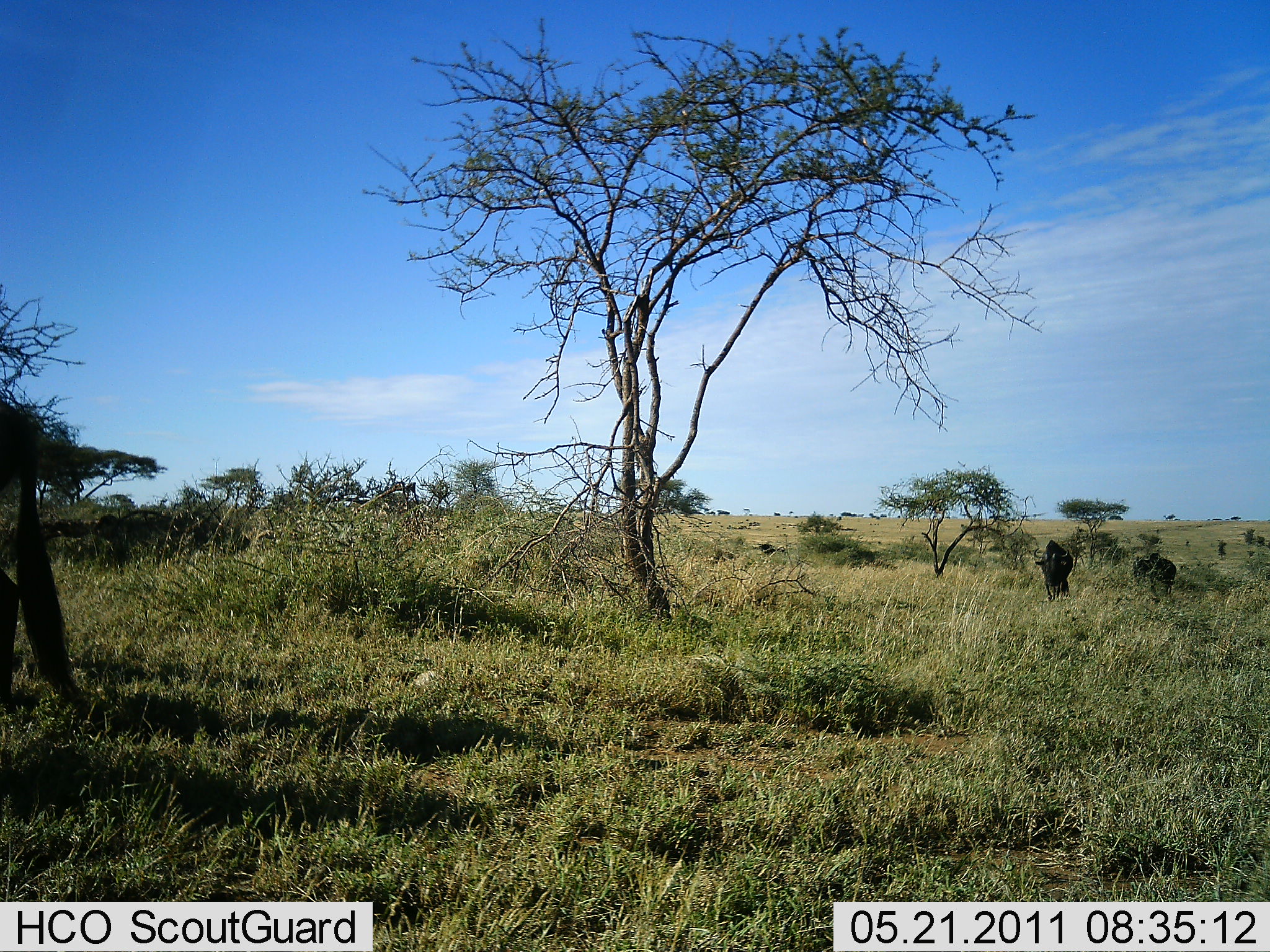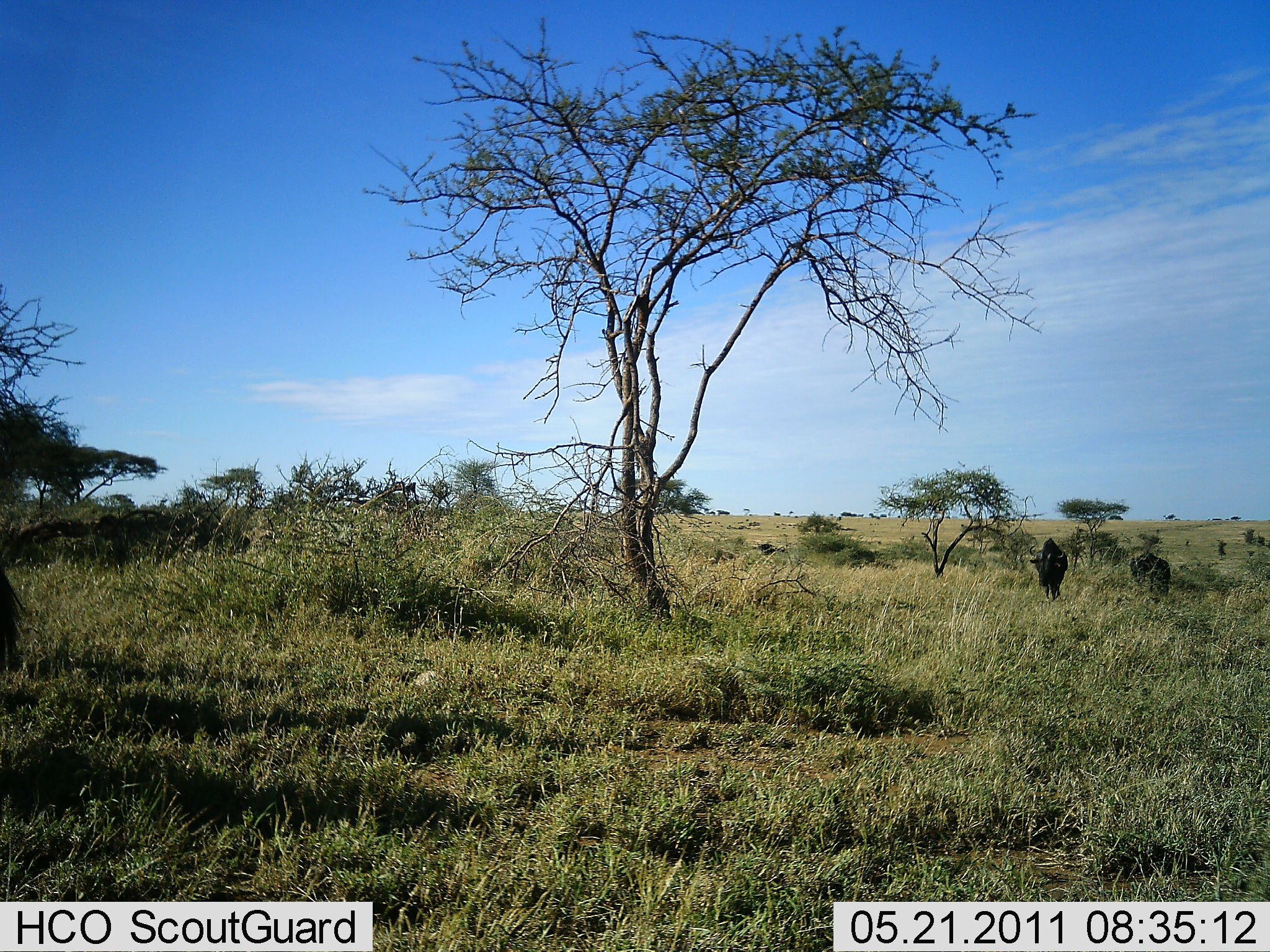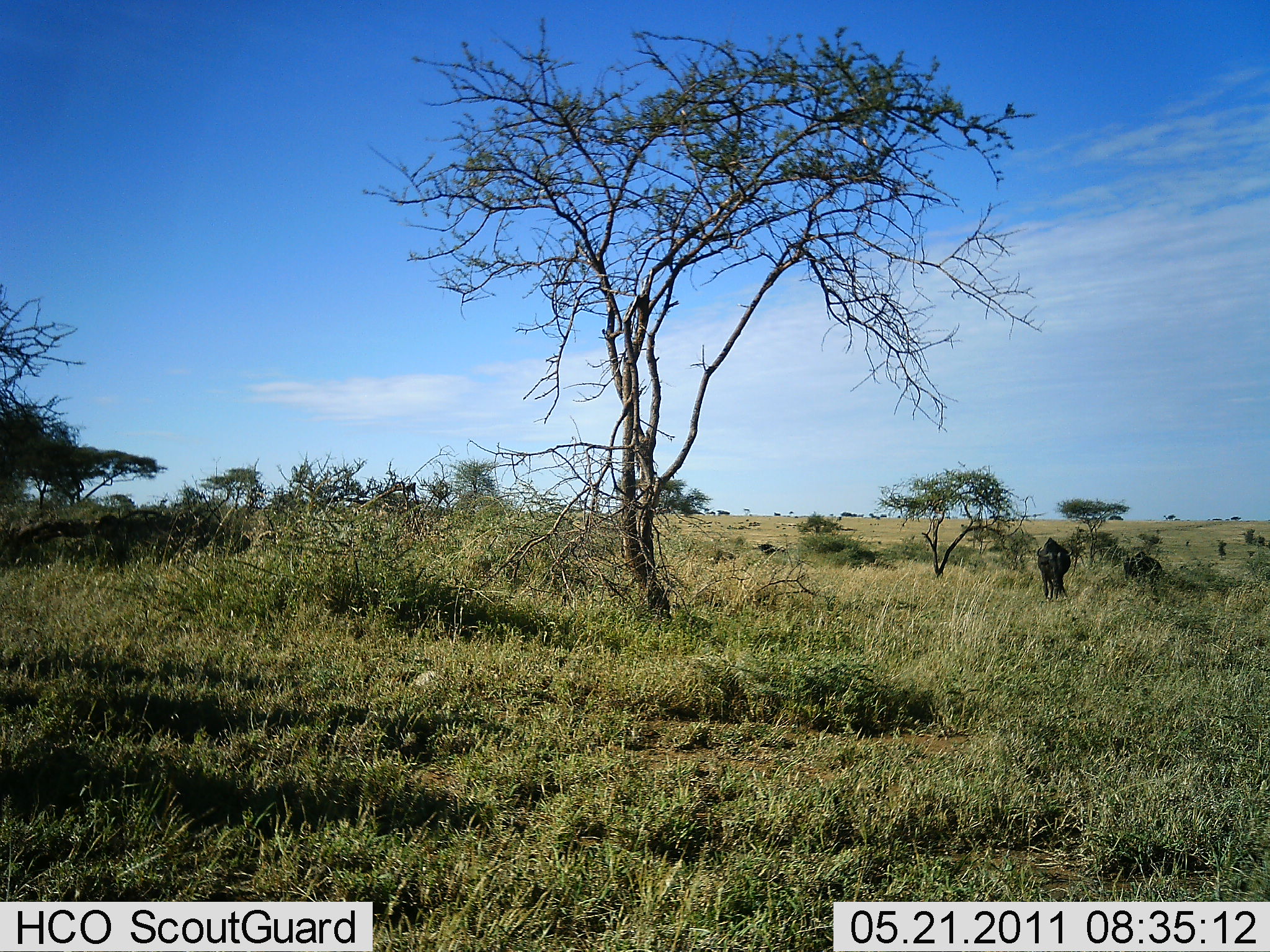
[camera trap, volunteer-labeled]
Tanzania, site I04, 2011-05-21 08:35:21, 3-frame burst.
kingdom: Animalia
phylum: Chordata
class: Mammalia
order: Artiodactyla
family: Bovidae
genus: Connochaetes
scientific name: Connochaetes taurinus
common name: blue wildebeest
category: wildebeest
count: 3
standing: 31%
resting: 0%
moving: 92%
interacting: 0%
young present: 0%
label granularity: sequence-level